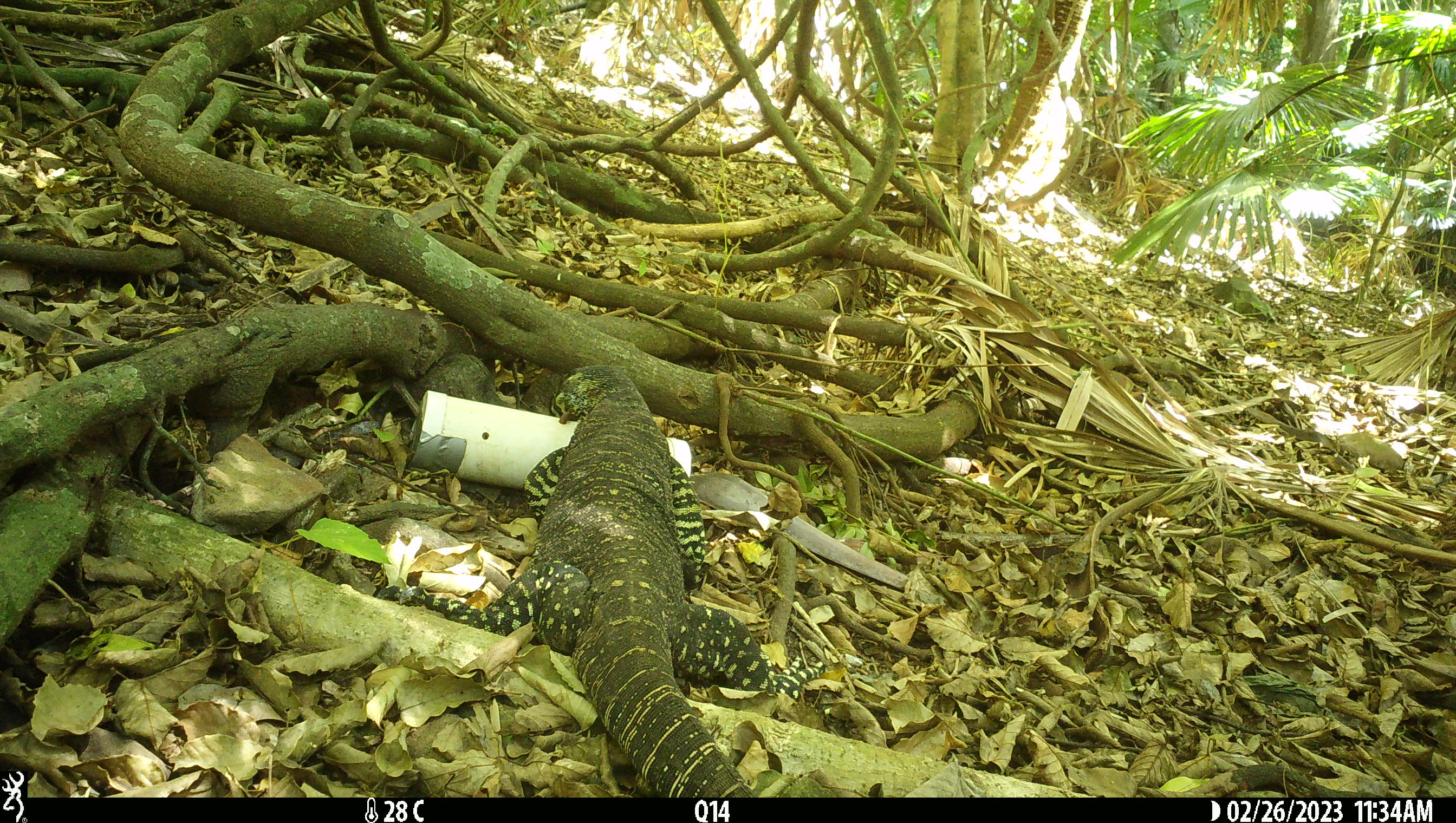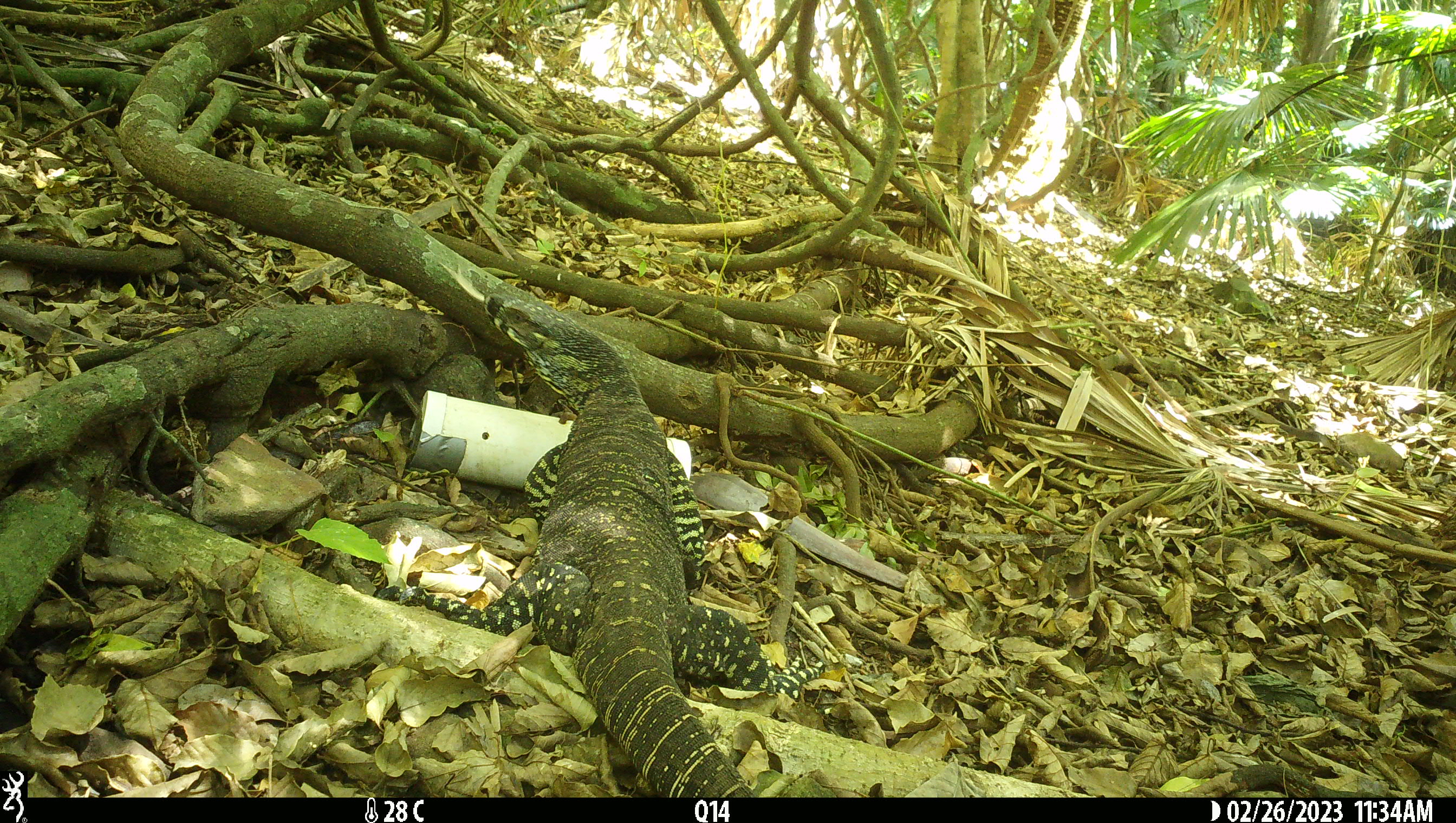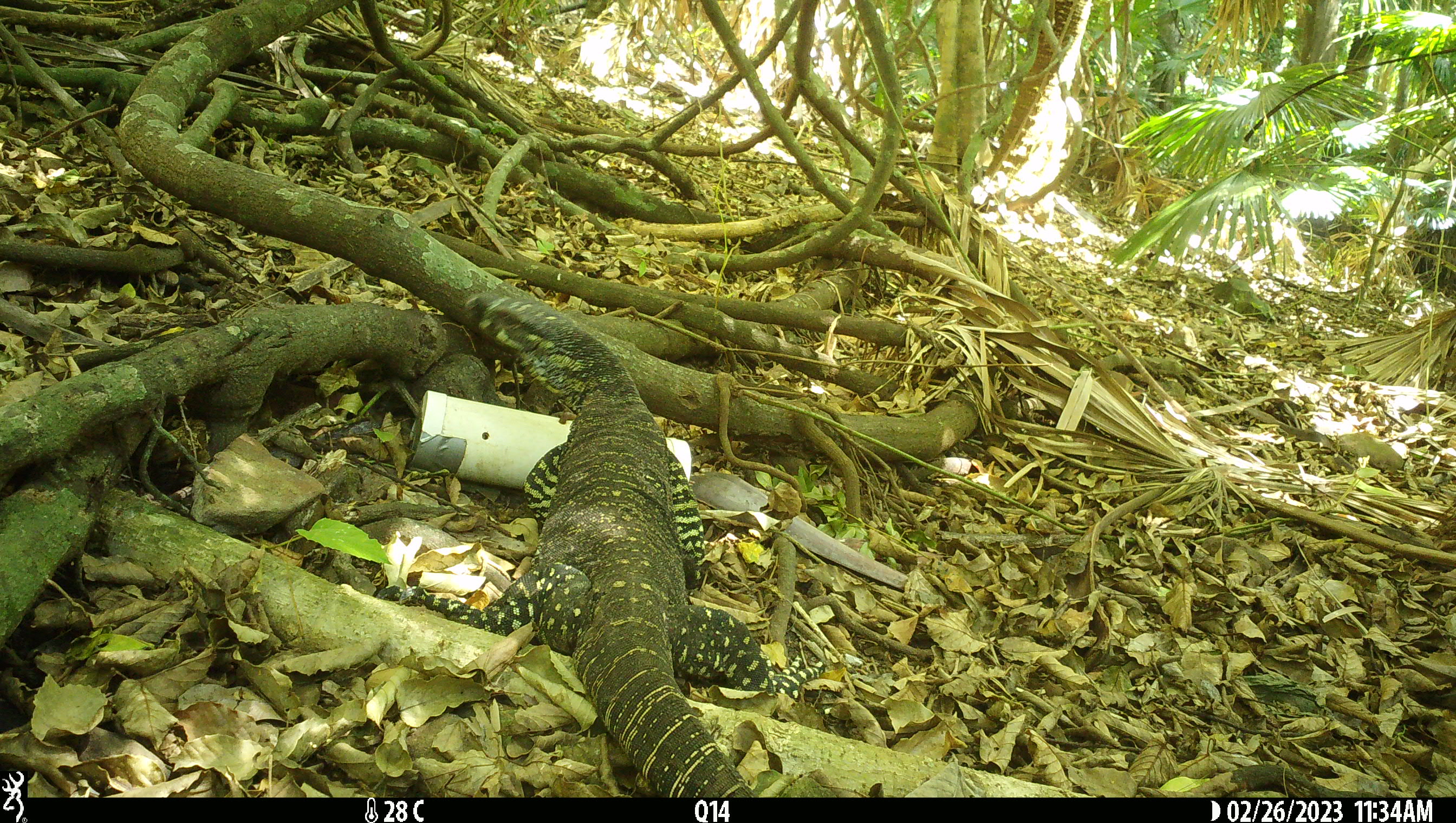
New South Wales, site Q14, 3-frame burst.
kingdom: Animalia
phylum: Chordata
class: Reptilia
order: Squamata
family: Varanidae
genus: Varanus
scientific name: Varanus varius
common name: lace monitor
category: goanna